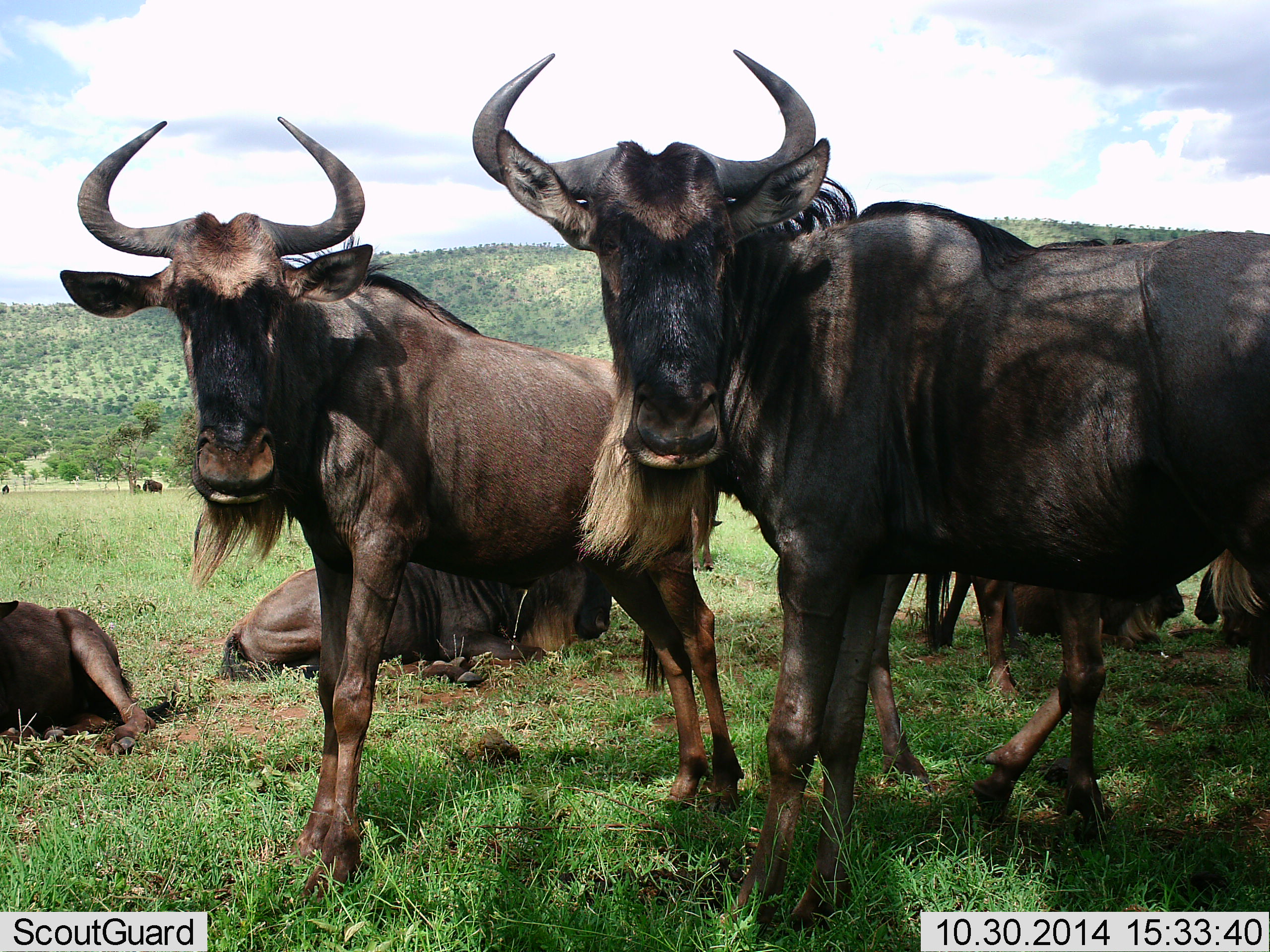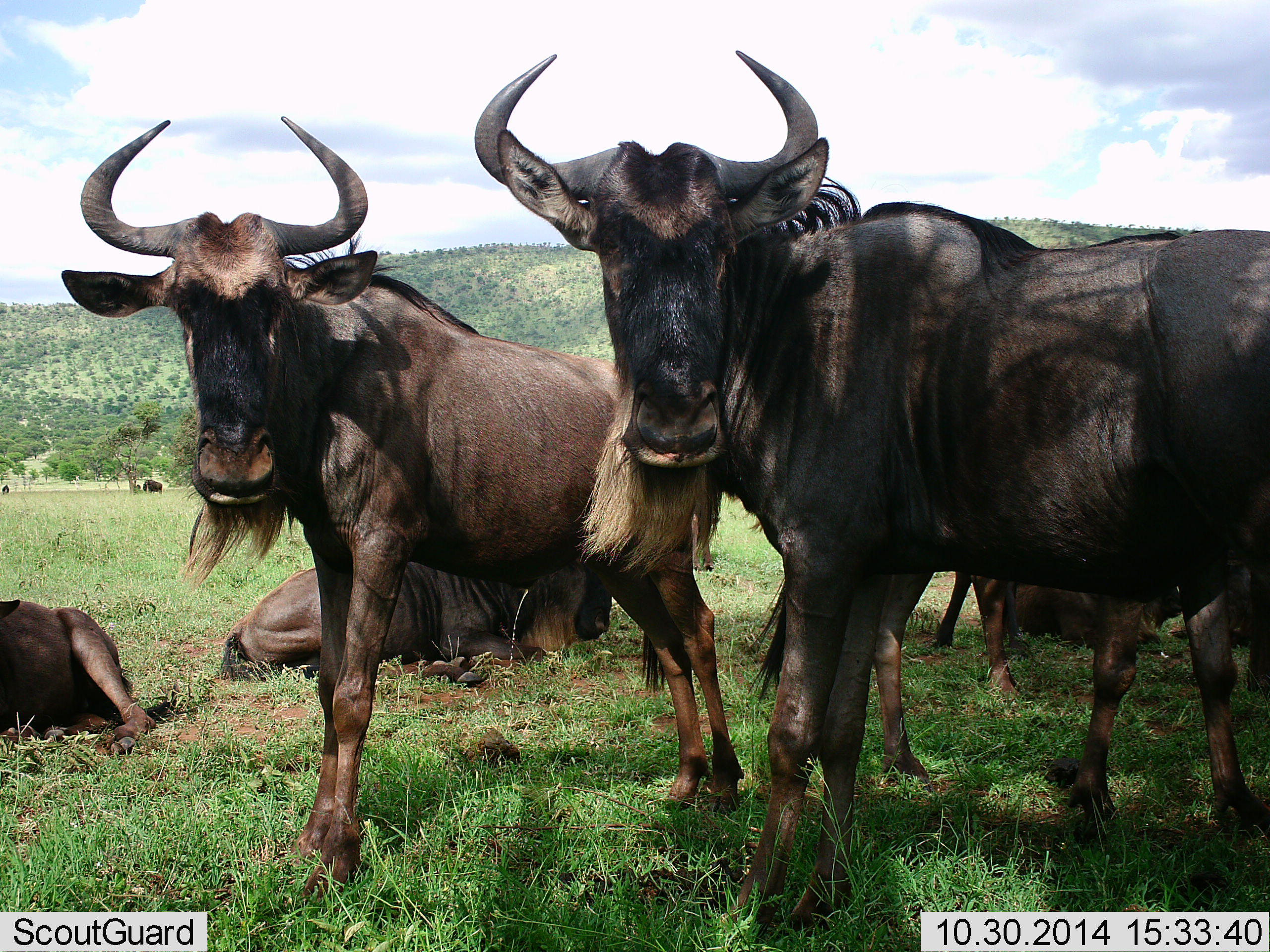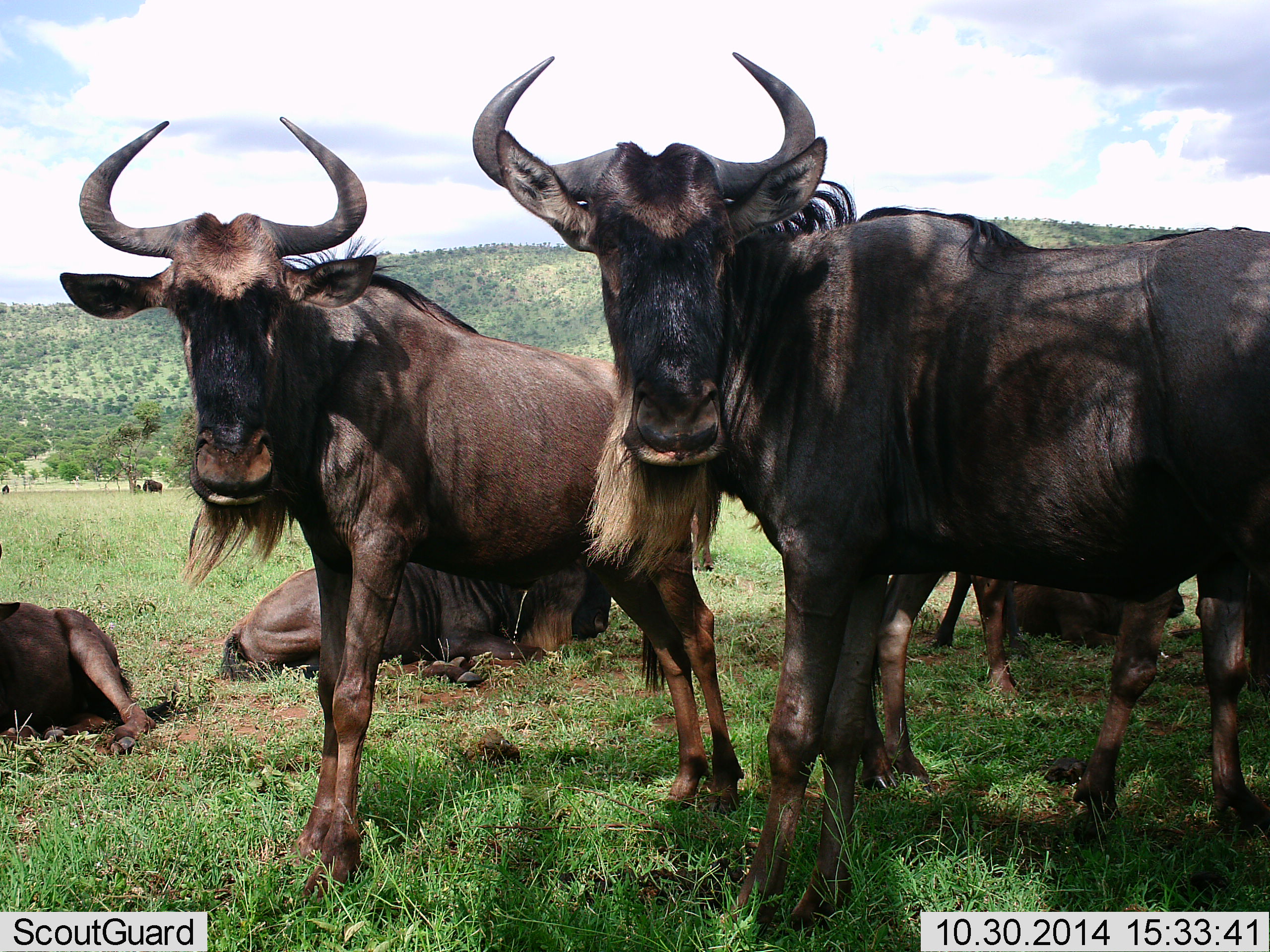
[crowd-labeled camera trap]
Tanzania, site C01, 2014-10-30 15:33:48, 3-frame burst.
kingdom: Animalia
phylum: Chordata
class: Mammalia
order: Artiodactyla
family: Bovidae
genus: Connochaetes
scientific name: Connochaetes taurinus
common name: blue wildebeest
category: wildebeest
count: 6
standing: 70%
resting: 90%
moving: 20%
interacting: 0%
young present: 0%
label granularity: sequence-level